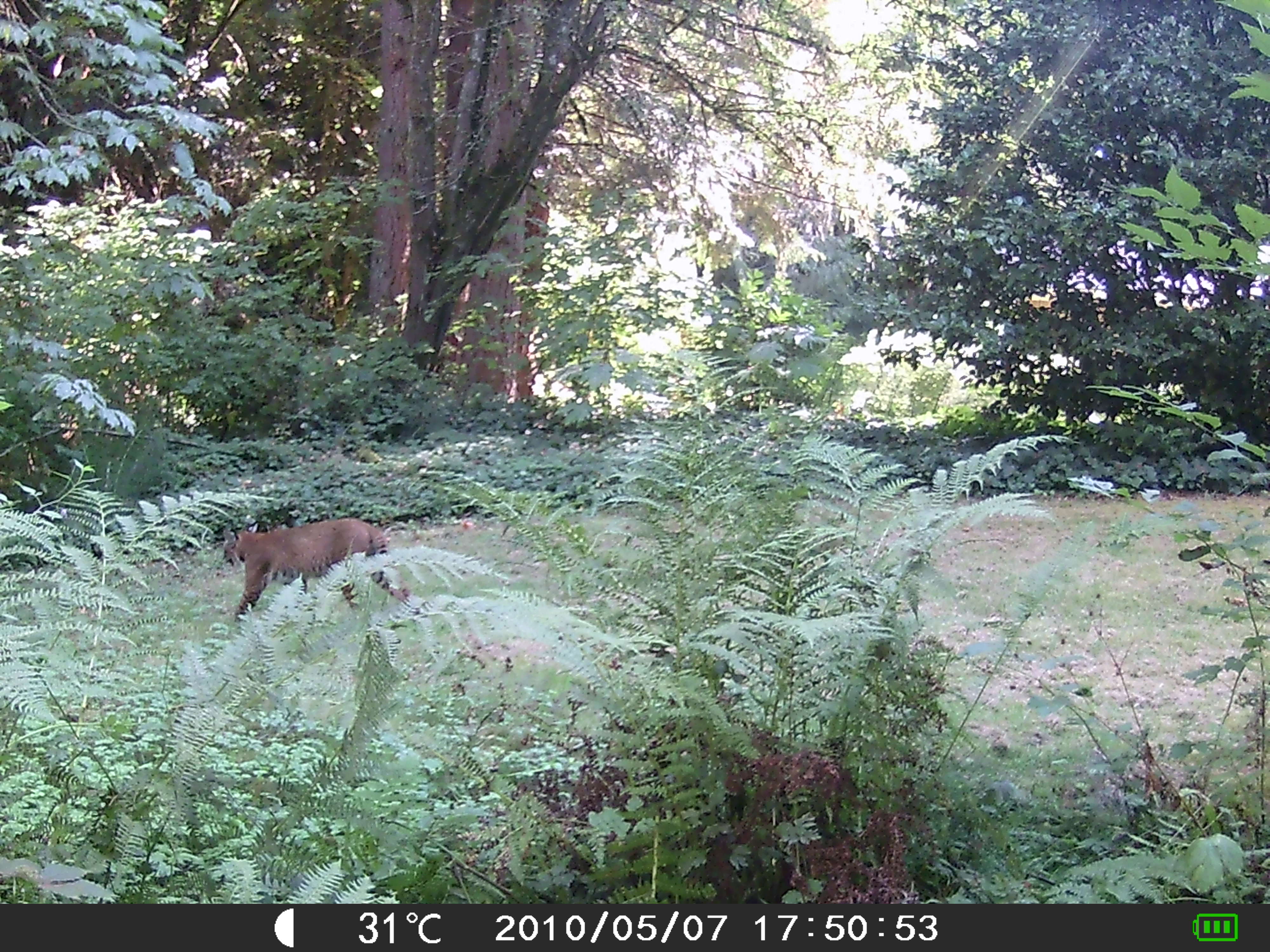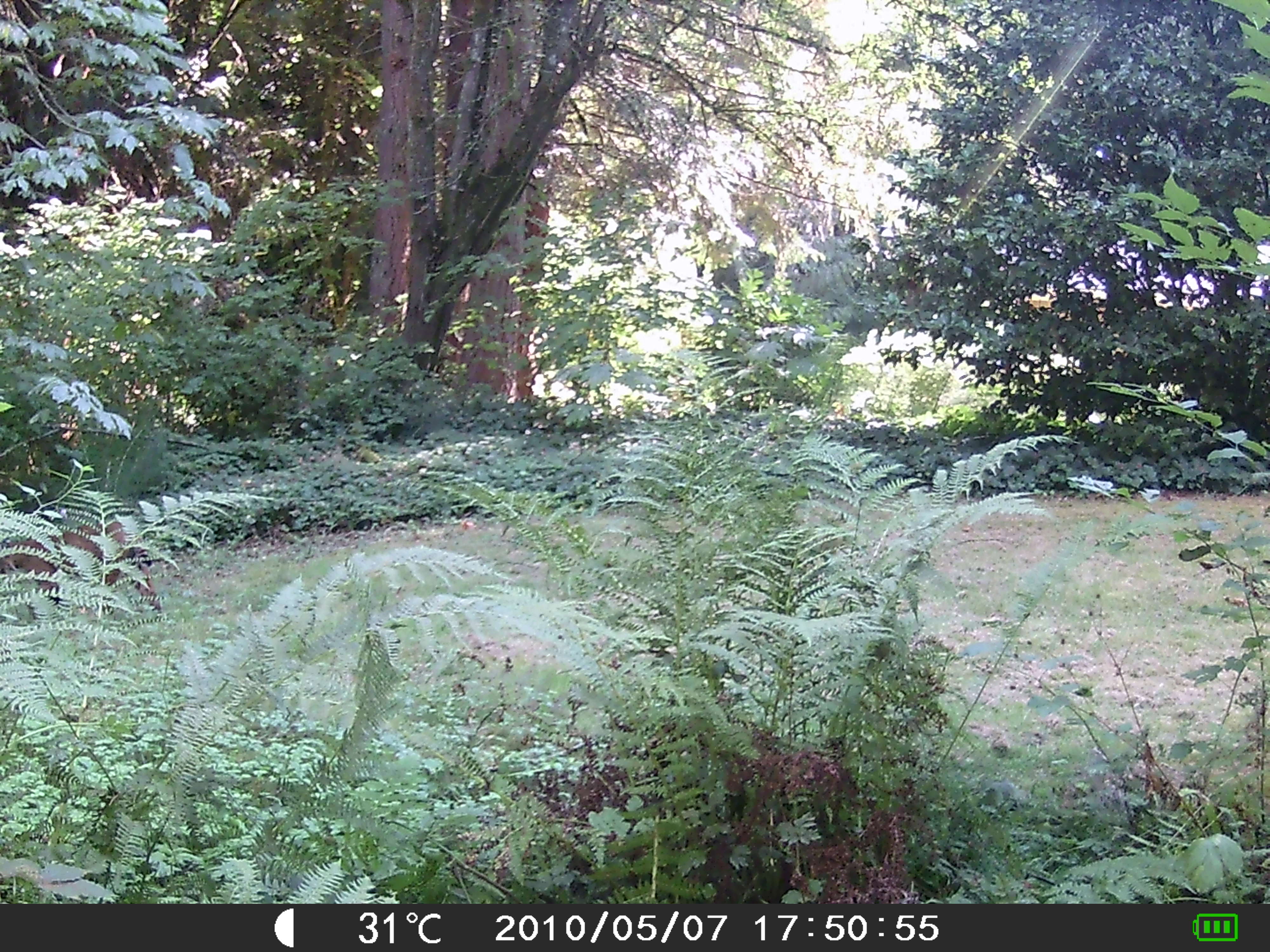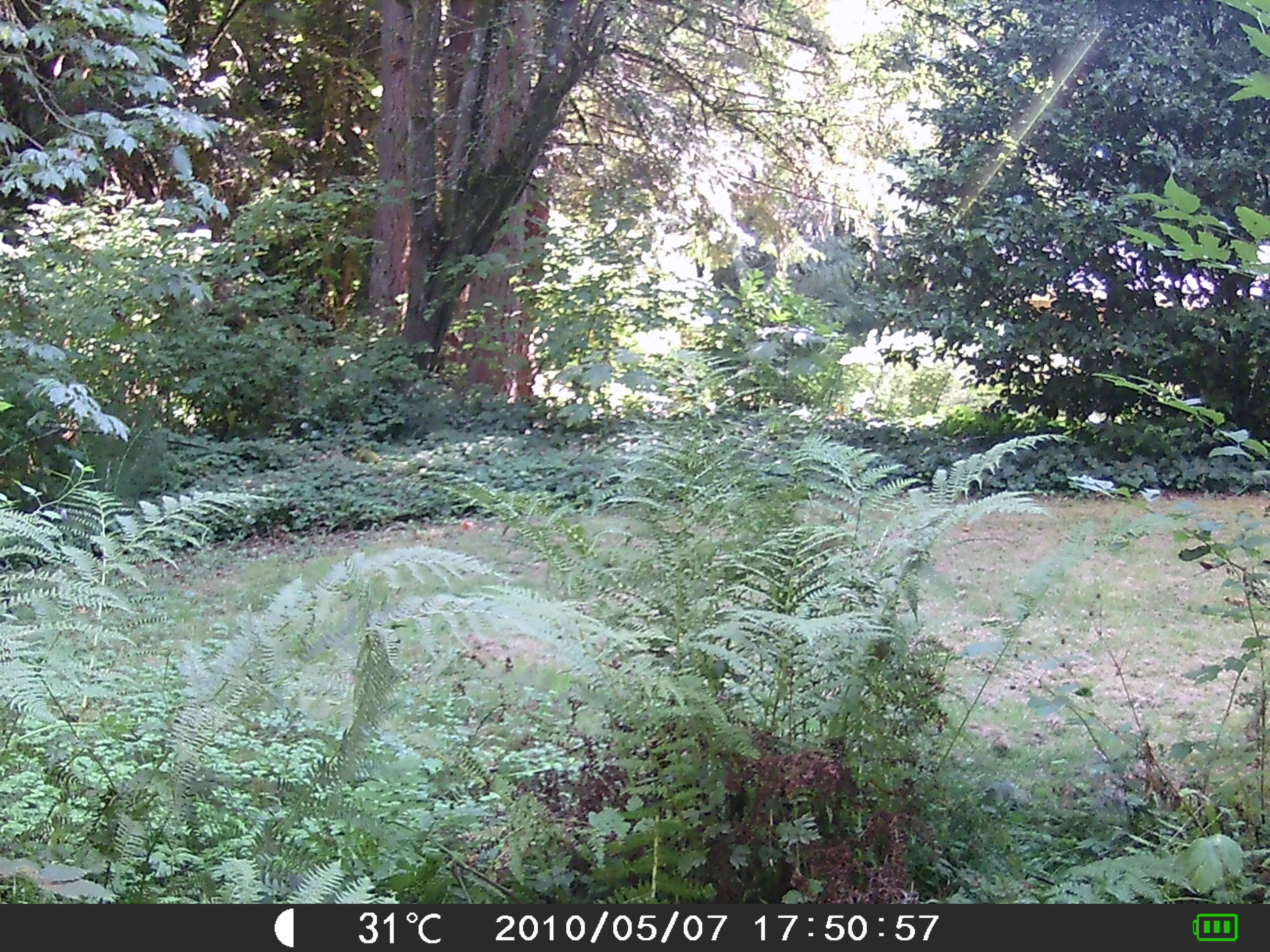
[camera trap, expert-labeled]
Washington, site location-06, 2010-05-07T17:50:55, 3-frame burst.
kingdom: Animalia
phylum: Chordata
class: Mammalia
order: Carnivora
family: Felidae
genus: Lynx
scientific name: Lynx rufus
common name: bobcat